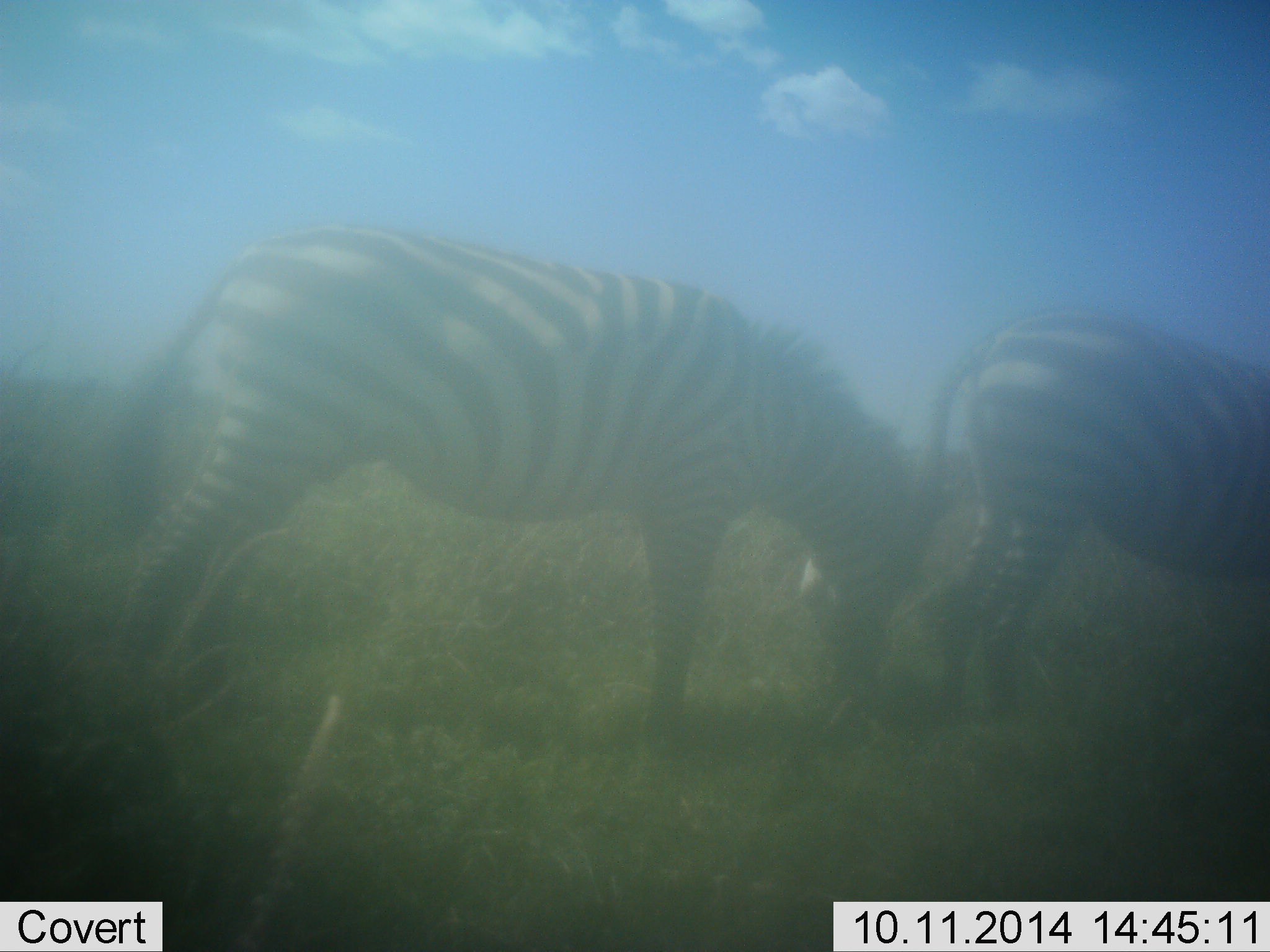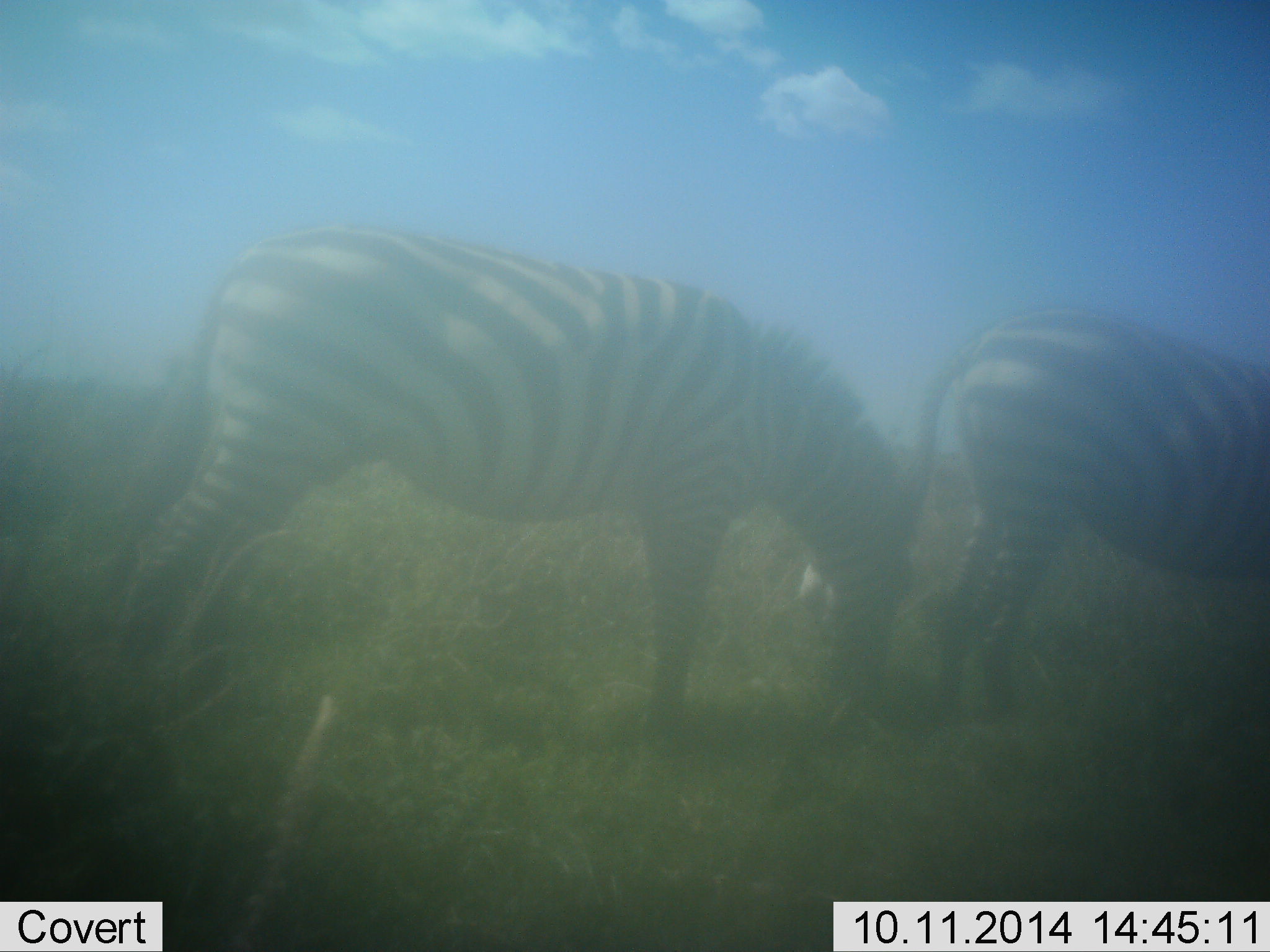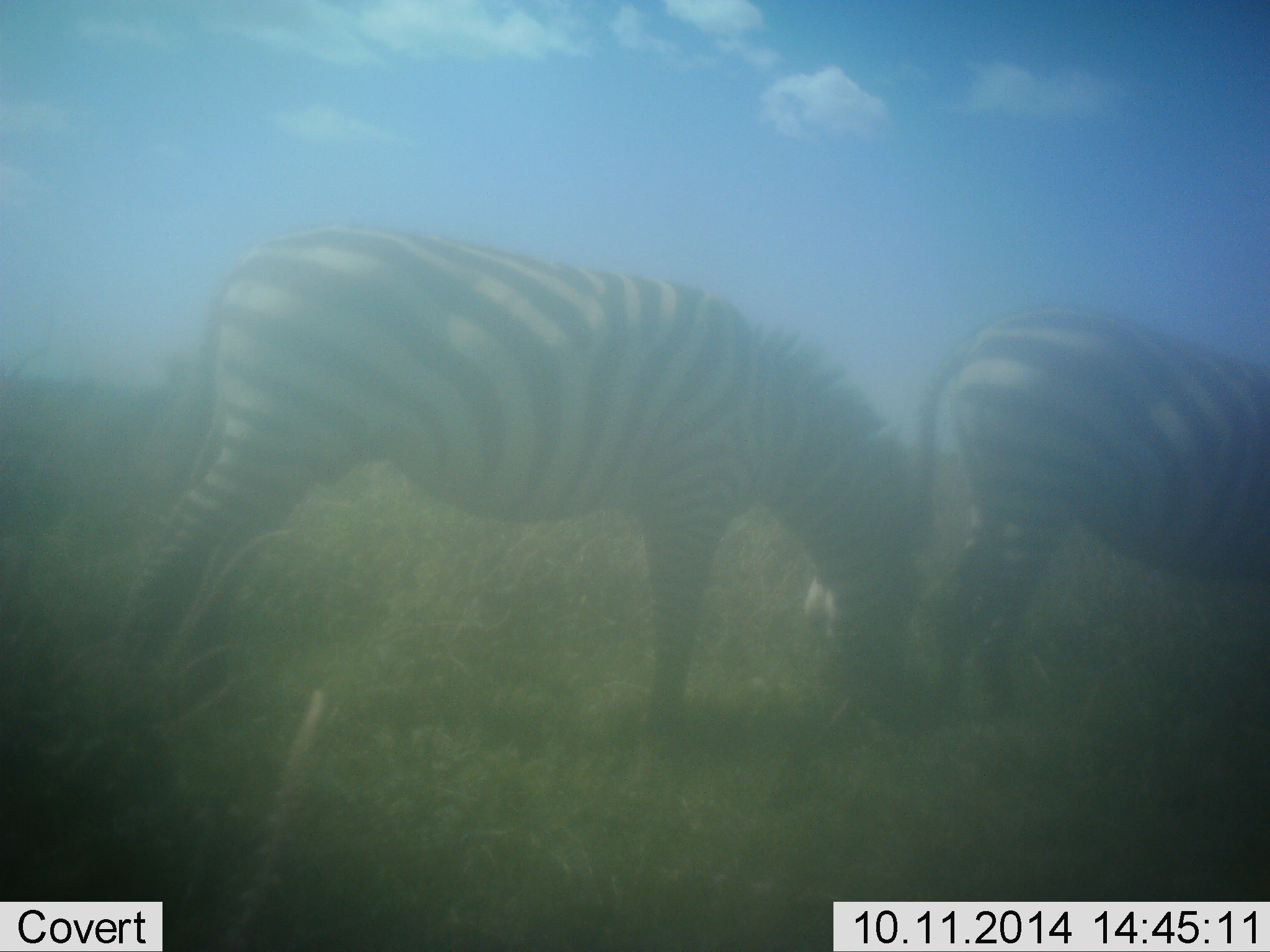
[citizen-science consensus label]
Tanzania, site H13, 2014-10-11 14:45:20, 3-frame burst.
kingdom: Animalia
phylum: Chordata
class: Mammalia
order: Perissodactyla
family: Equidae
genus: Equus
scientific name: Equus quagga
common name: plains zebra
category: zebra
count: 2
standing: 30%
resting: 0%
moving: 0%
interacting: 0%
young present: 0%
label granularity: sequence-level